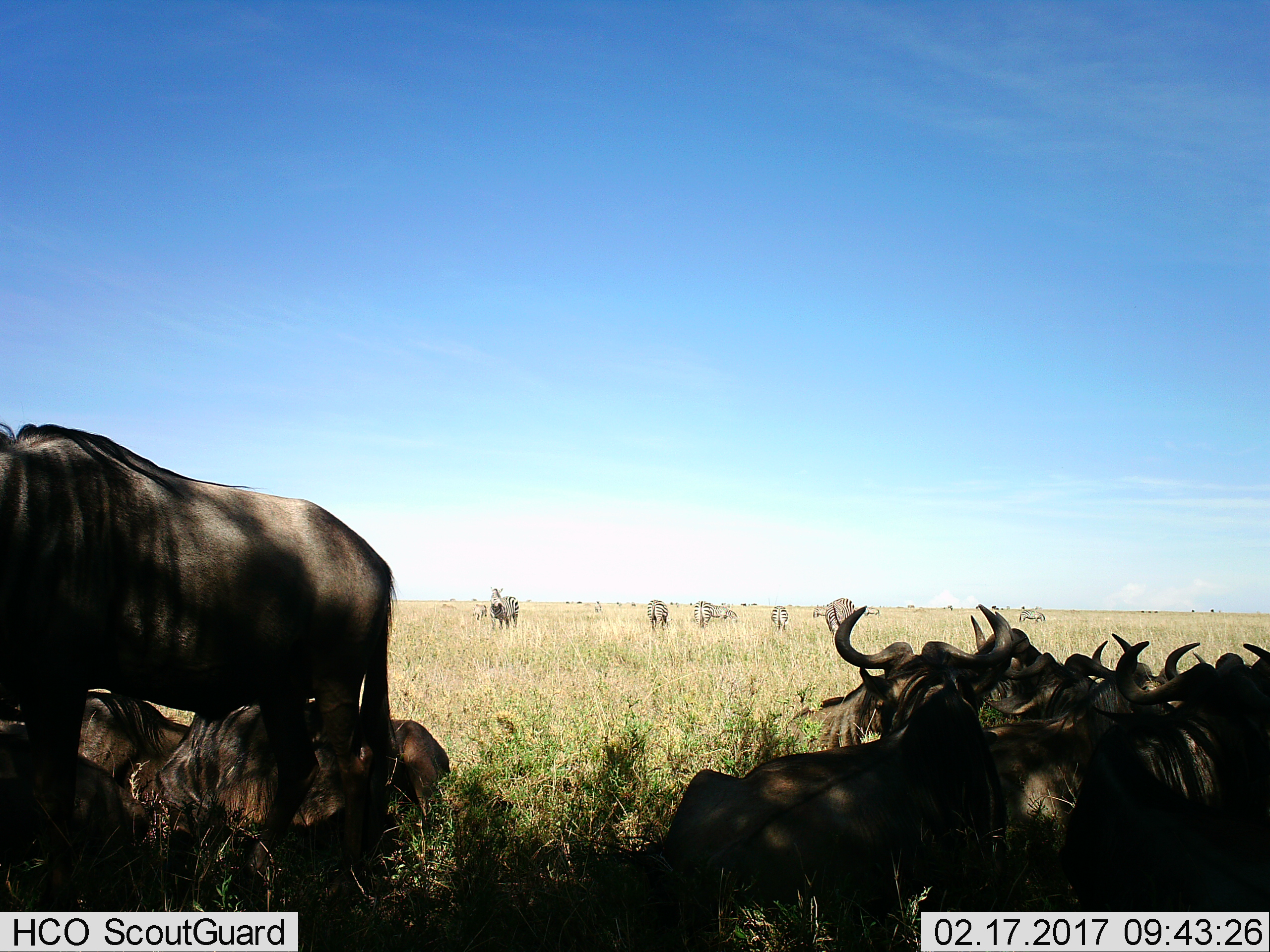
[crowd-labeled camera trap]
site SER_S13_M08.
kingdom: Animalia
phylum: Chordata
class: Mammalia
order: Artiodactyla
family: Bovidae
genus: Connochaetes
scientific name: Connochaetes taurinus taurinus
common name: blue wildebeest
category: wildebeestblue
Wildebeestblue (blue wildebeest) (Connochaetes taurinus taurinus), count 11-50. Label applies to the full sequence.